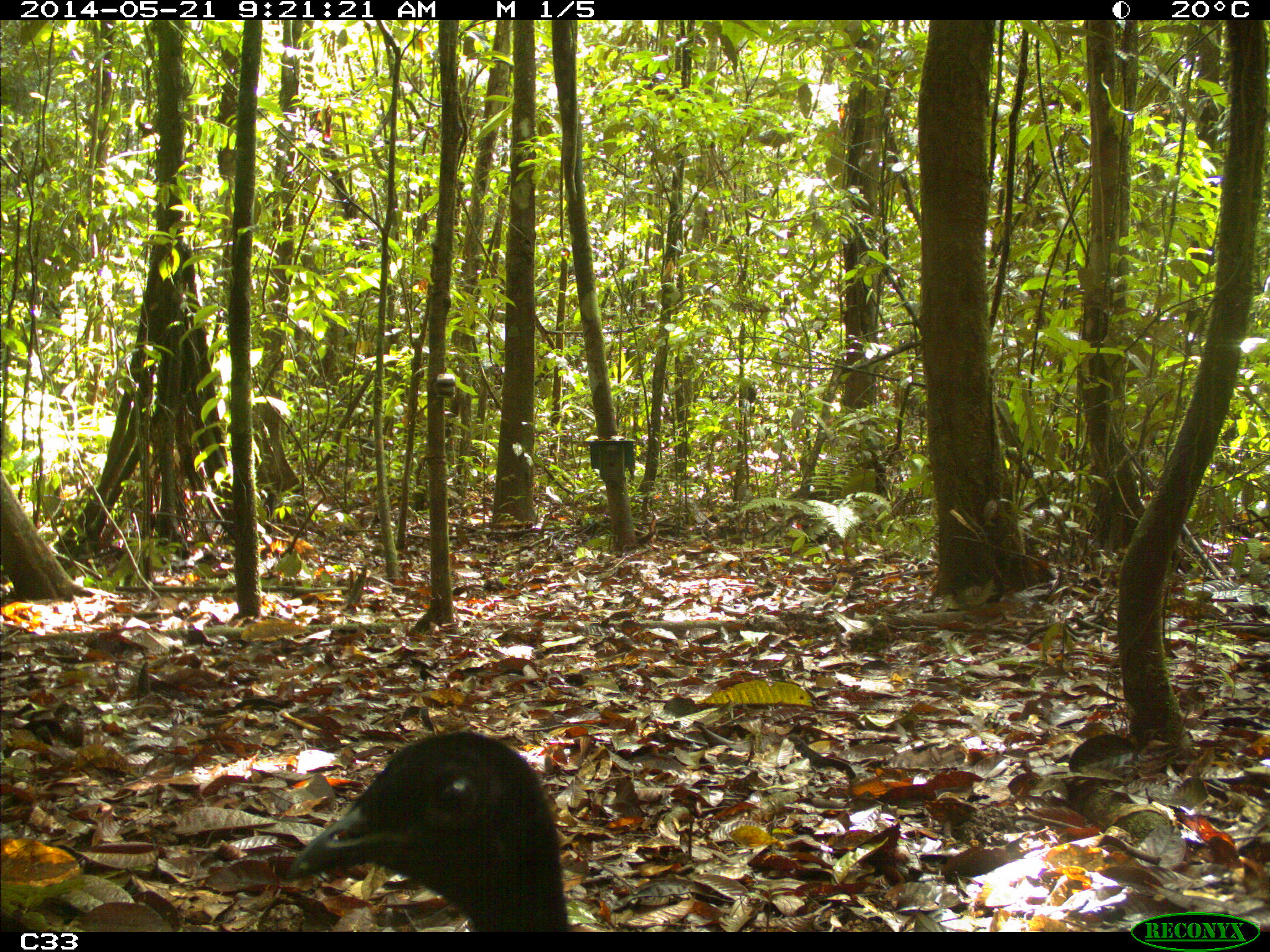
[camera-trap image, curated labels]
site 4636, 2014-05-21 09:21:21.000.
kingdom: Animalia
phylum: Chordata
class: Aves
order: Gruiformes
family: Psophiidae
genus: Psophia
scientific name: Psophia crepitans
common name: gray-winged trumpeter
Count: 2.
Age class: adult.